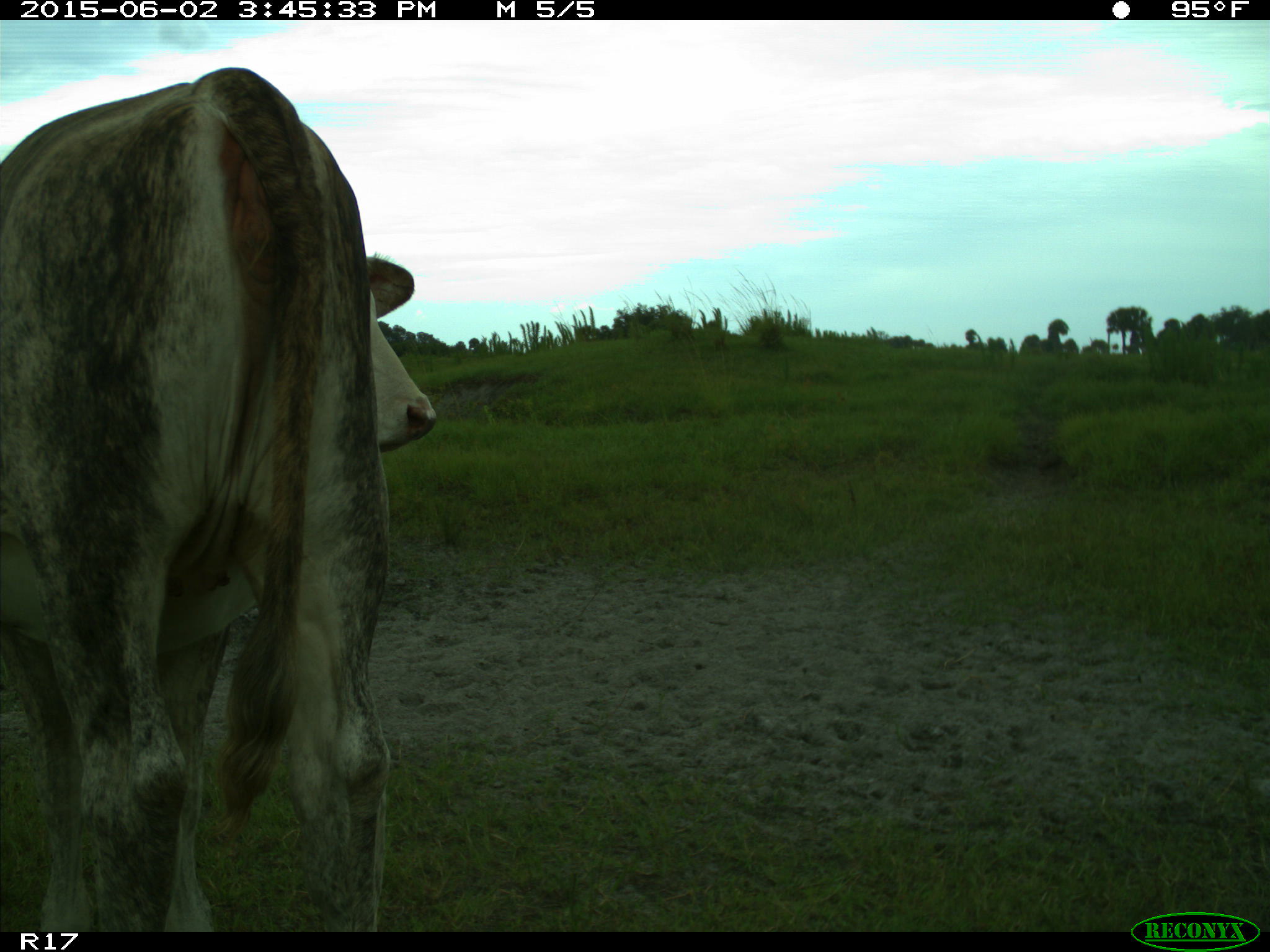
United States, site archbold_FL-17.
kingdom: Animalia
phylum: Chordata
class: Mammalia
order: Artiodactyla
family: Bovidae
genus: Bos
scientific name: Bos taurus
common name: domestic cow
Bos taurus (domestic cow).